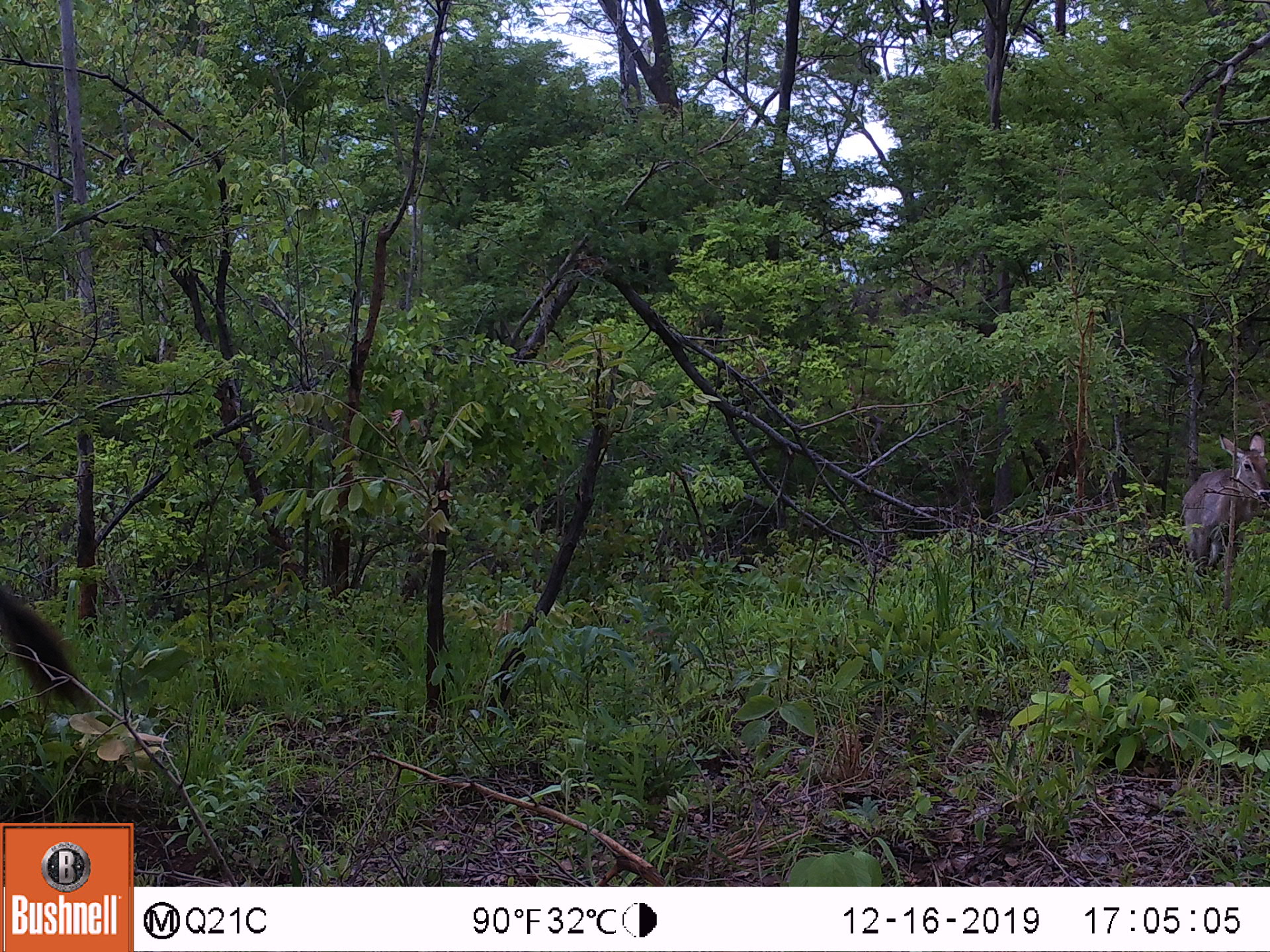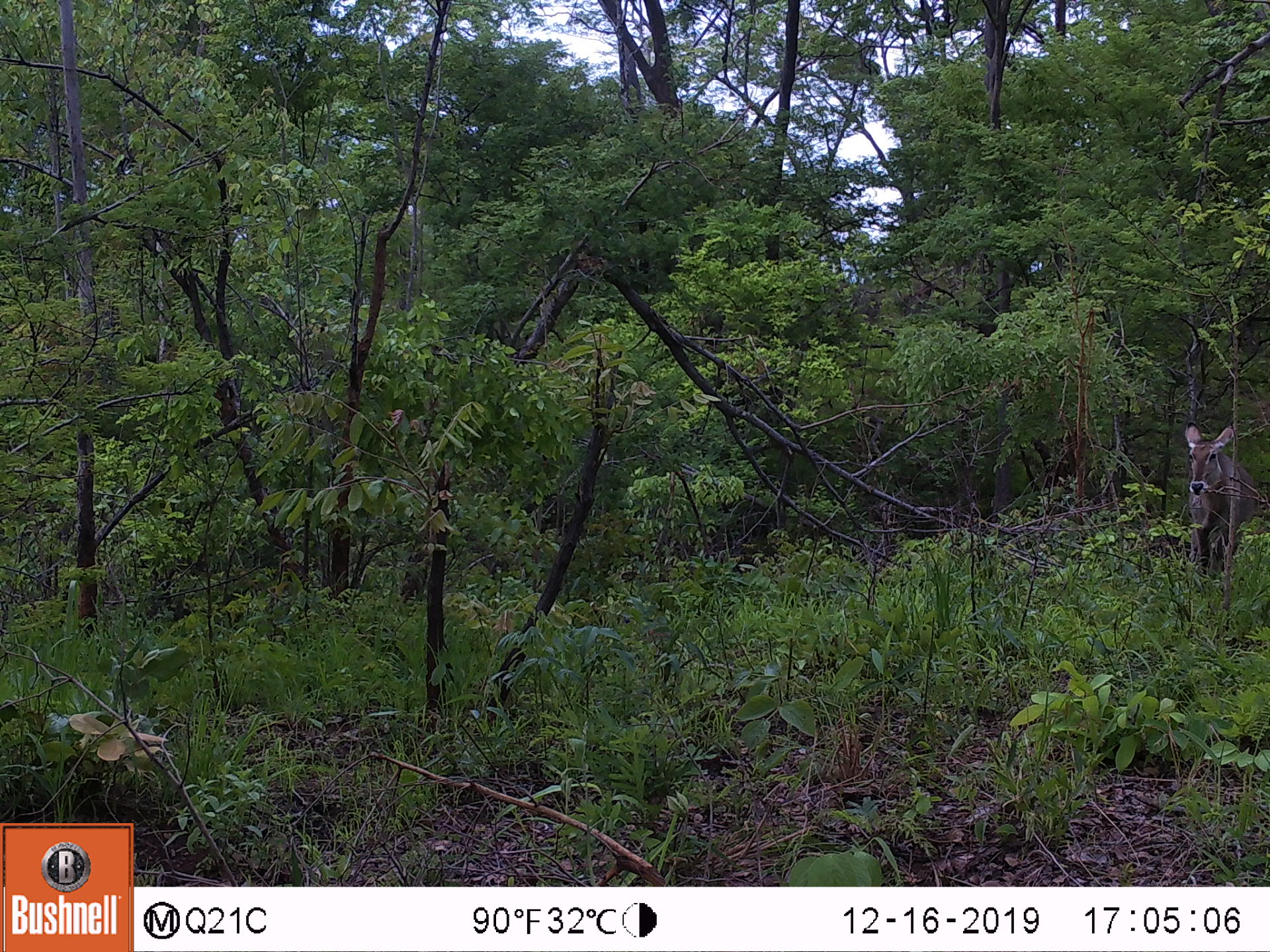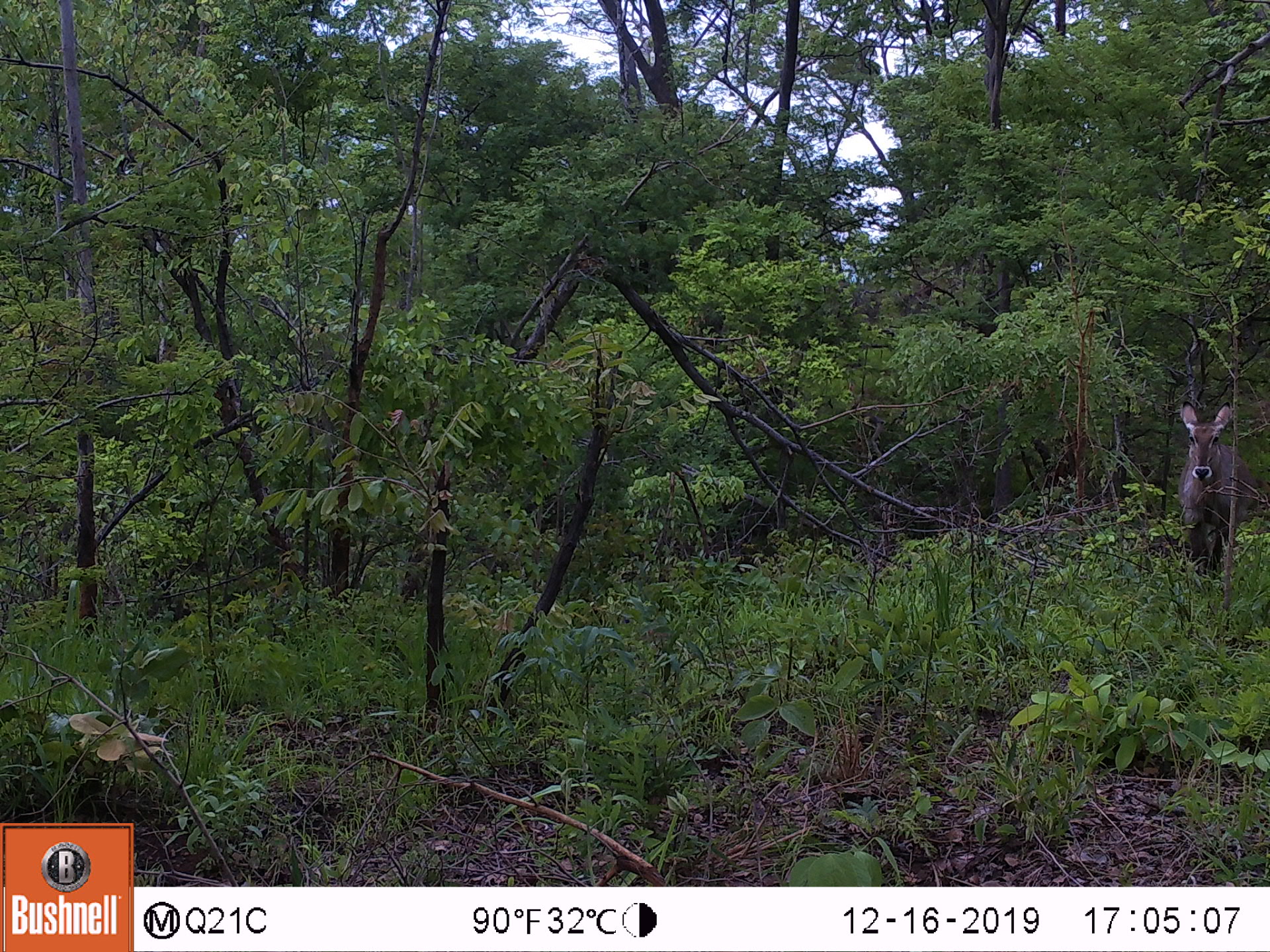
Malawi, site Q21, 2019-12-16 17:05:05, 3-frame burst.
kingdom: Animalia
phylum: Chordata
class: Mammalia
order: Artiodactyla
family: Bovidae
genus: Kobus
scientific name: Kobus ellipsiprymnus ellipsiprymnus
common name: common waterbuck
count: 1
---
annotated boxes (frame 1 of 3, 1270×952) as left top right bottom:
common waterbuck: 1175 426 1262 580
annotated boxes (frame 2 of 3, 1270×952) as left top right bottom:
common waterbuck: 1179 424 1251 577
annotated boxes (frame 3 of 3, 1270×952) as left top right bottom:
common waterbuck: 1170 394 1251 591